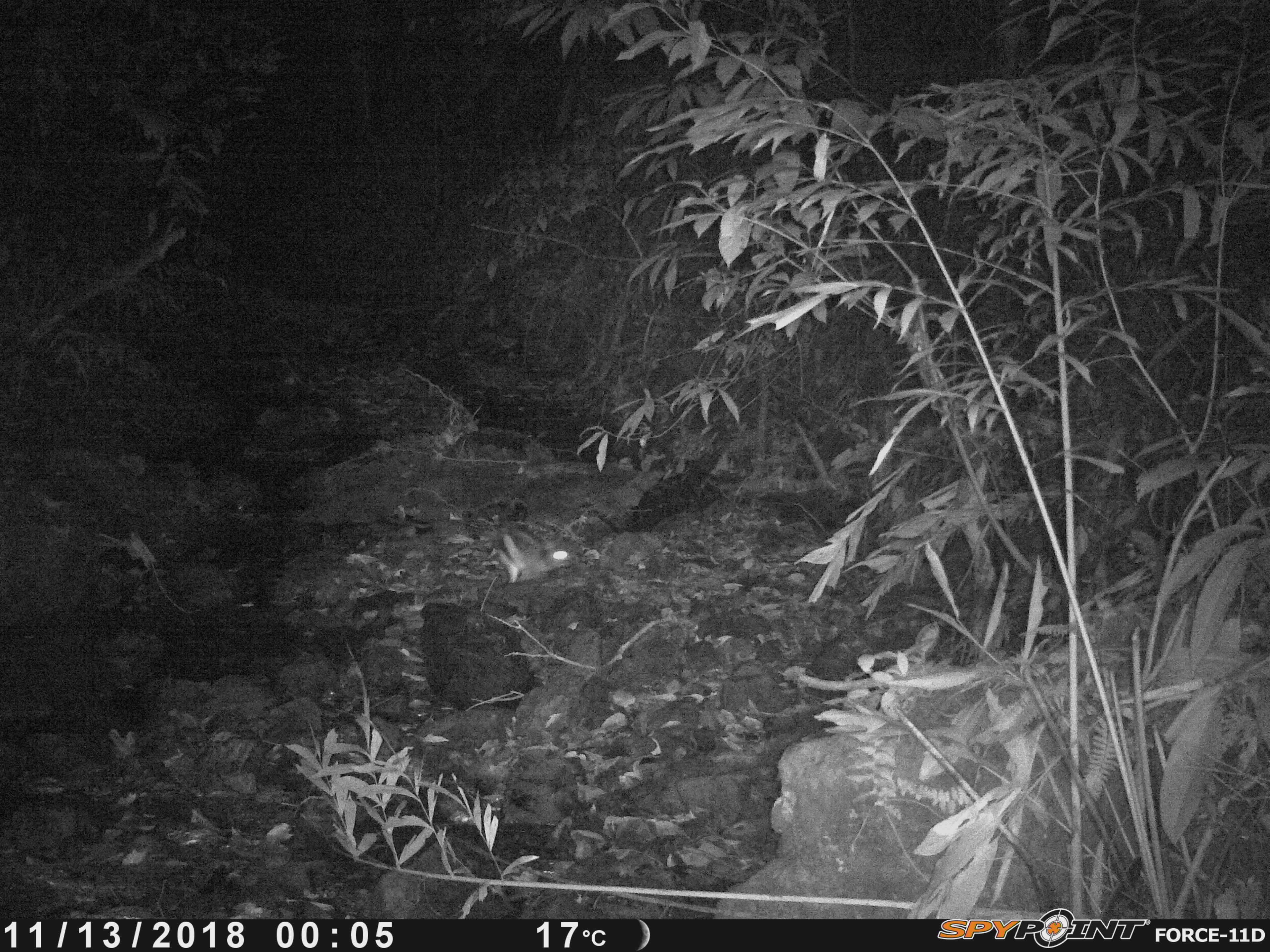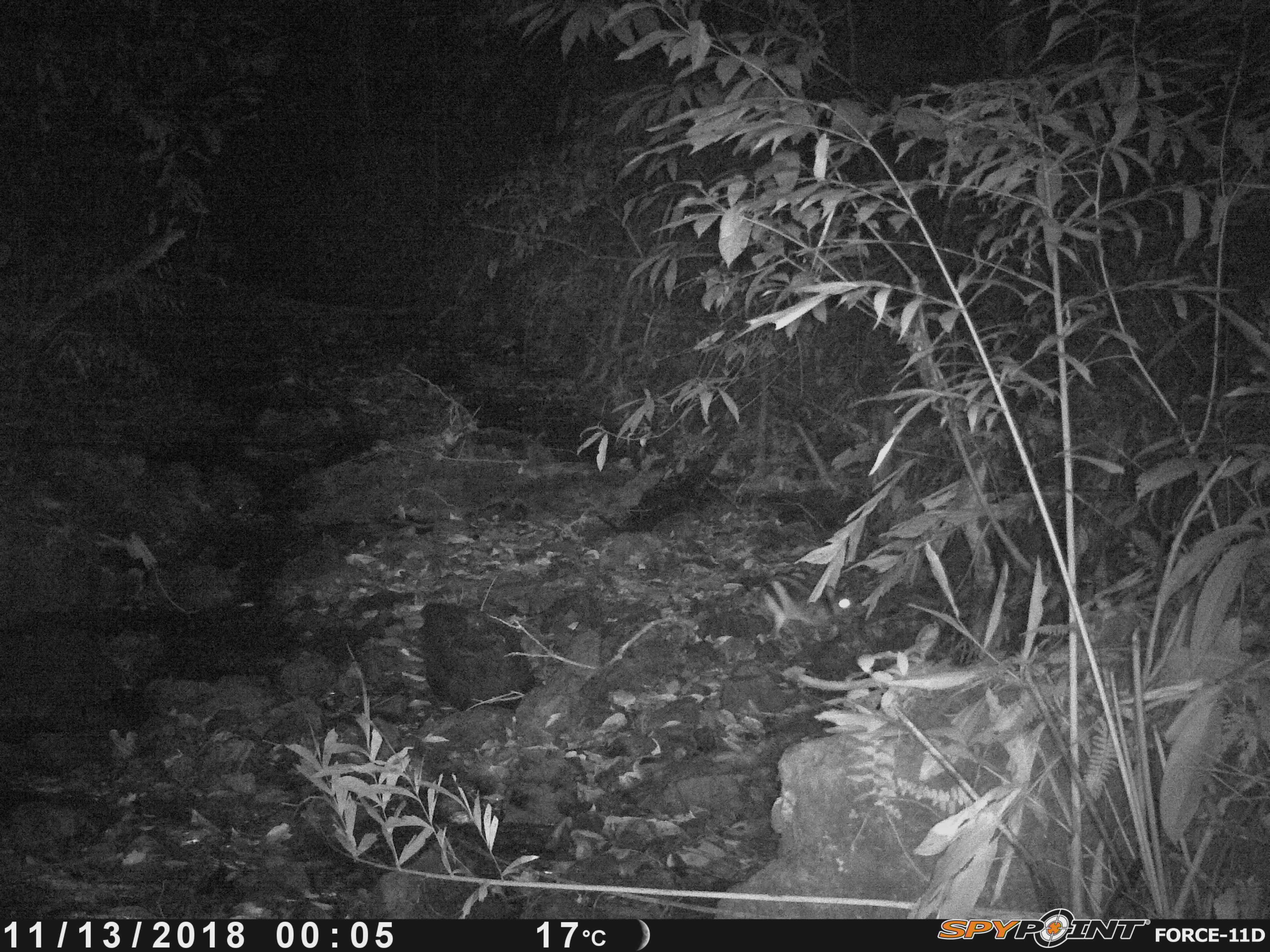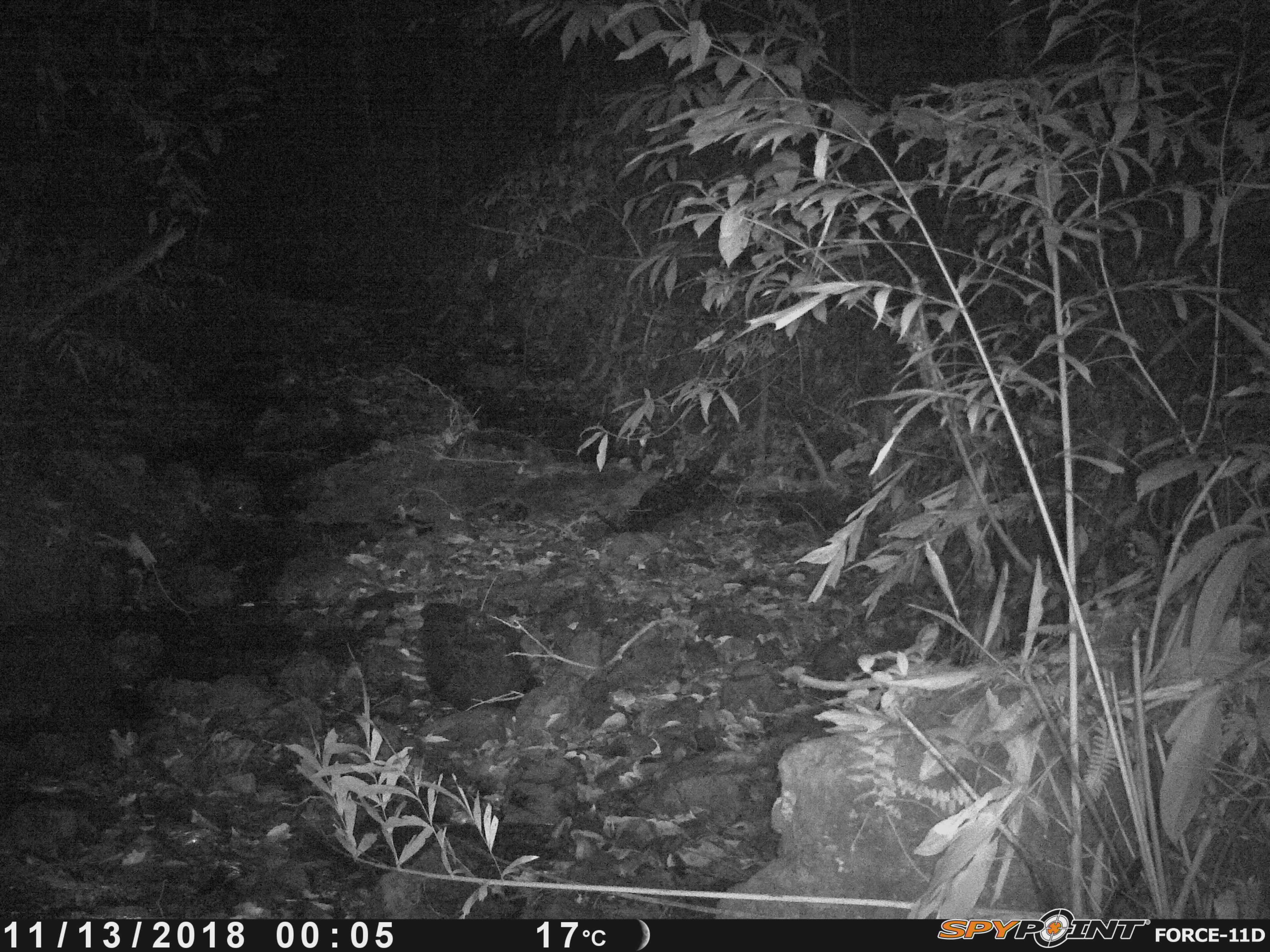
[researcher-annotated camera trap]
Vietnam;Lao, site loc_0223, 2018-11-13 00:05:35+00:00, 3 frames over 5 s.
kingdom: Animalia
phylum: Chordata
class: Mammalia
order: Lagomorpha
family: Leporidae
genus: Nesolagus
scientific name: Nesolagus timminsi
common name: annamite striped rabbit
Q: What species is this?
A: Annamite striped rabbit (Nesolagus timminsi).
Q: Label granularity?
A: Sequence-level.